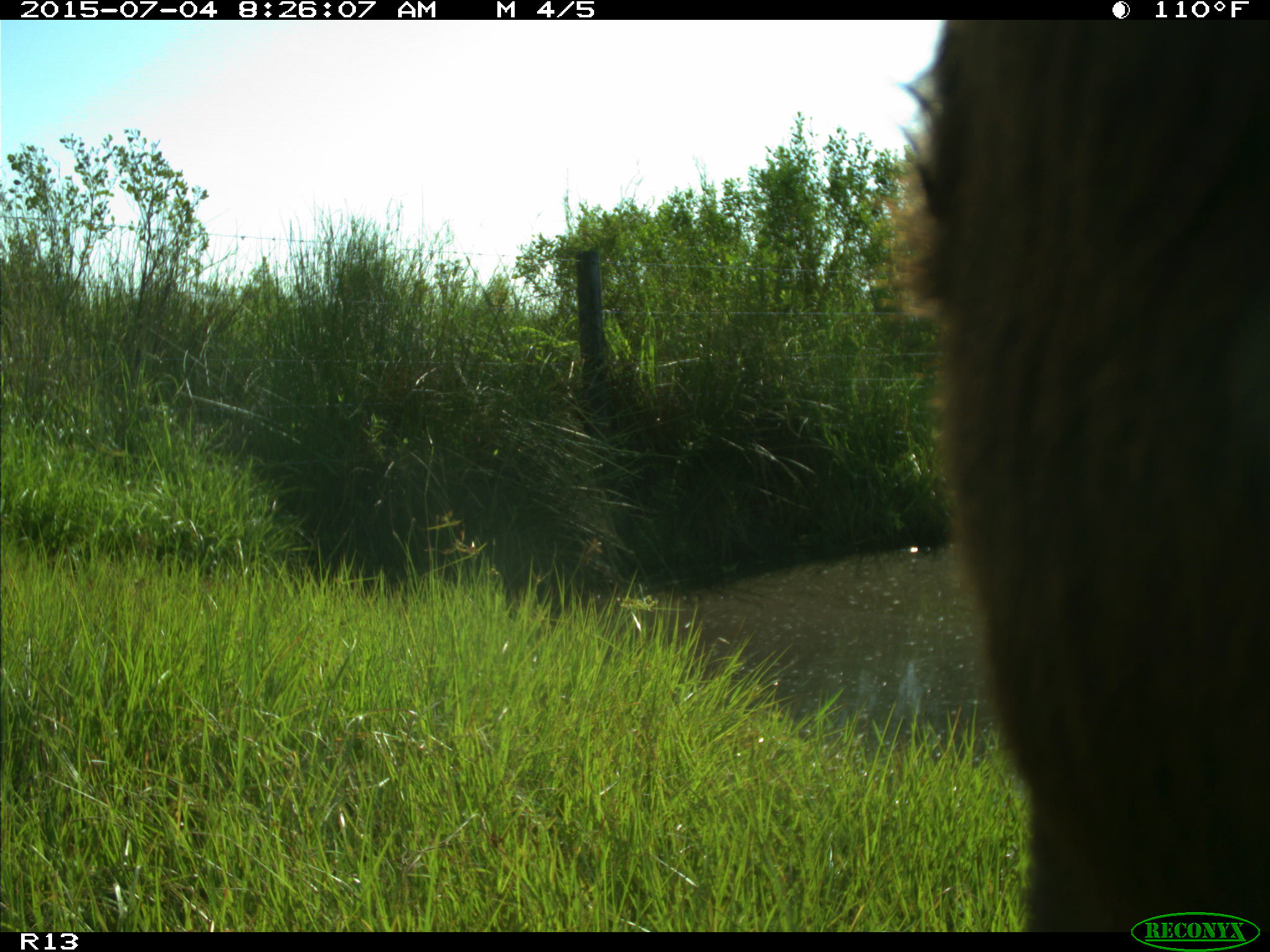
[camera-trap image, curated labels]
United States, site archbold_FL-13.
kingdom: Animalia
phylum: Chordata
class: Mammalia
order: Artiodactyla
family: Bovidae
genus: Bos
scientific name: Bos taurus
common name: domestic cow